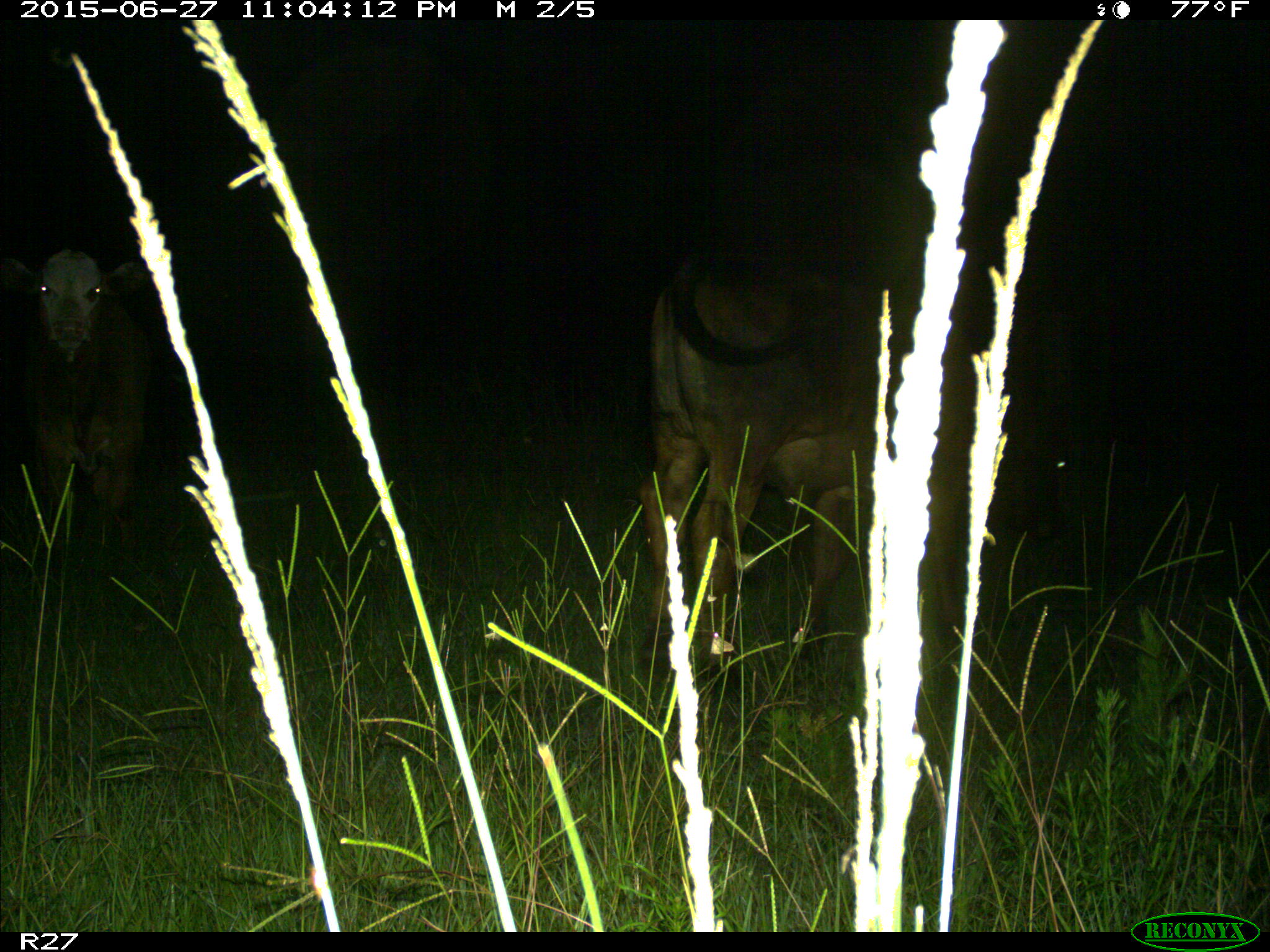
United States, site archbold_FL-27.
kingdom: Animalia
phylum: Chordata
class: Mammalia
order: Artiodactyla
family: Bovidae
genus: Bos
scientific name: Bos taurus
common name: domestic cow